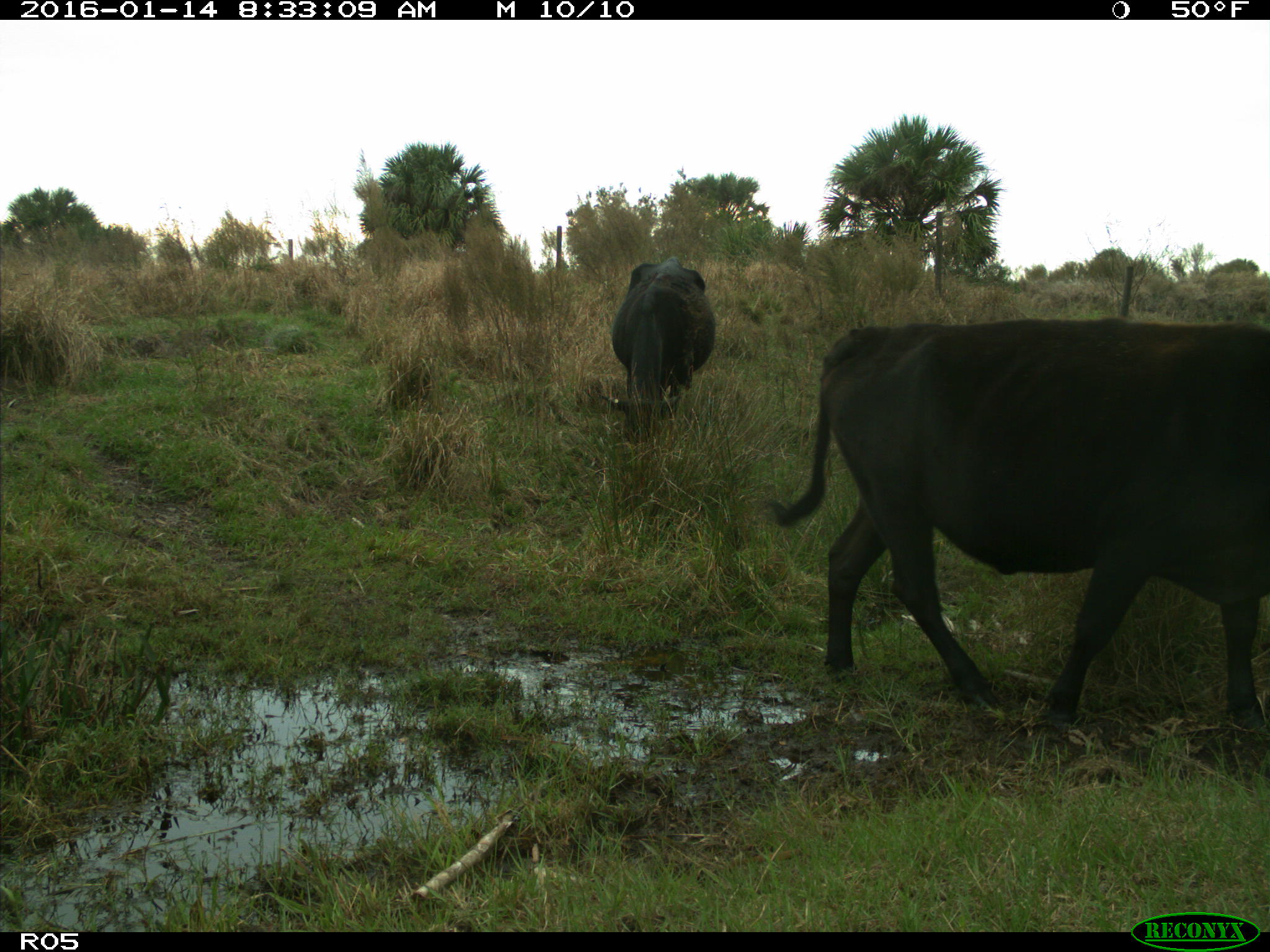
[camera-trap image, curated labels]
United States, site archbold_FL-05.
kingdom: Animalia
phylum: Chordata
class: Mammalia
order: Artiodactyla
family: Bovidae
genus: Bos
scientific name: Bos taurus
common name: domestic cow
Bos taurus (domestic cow).